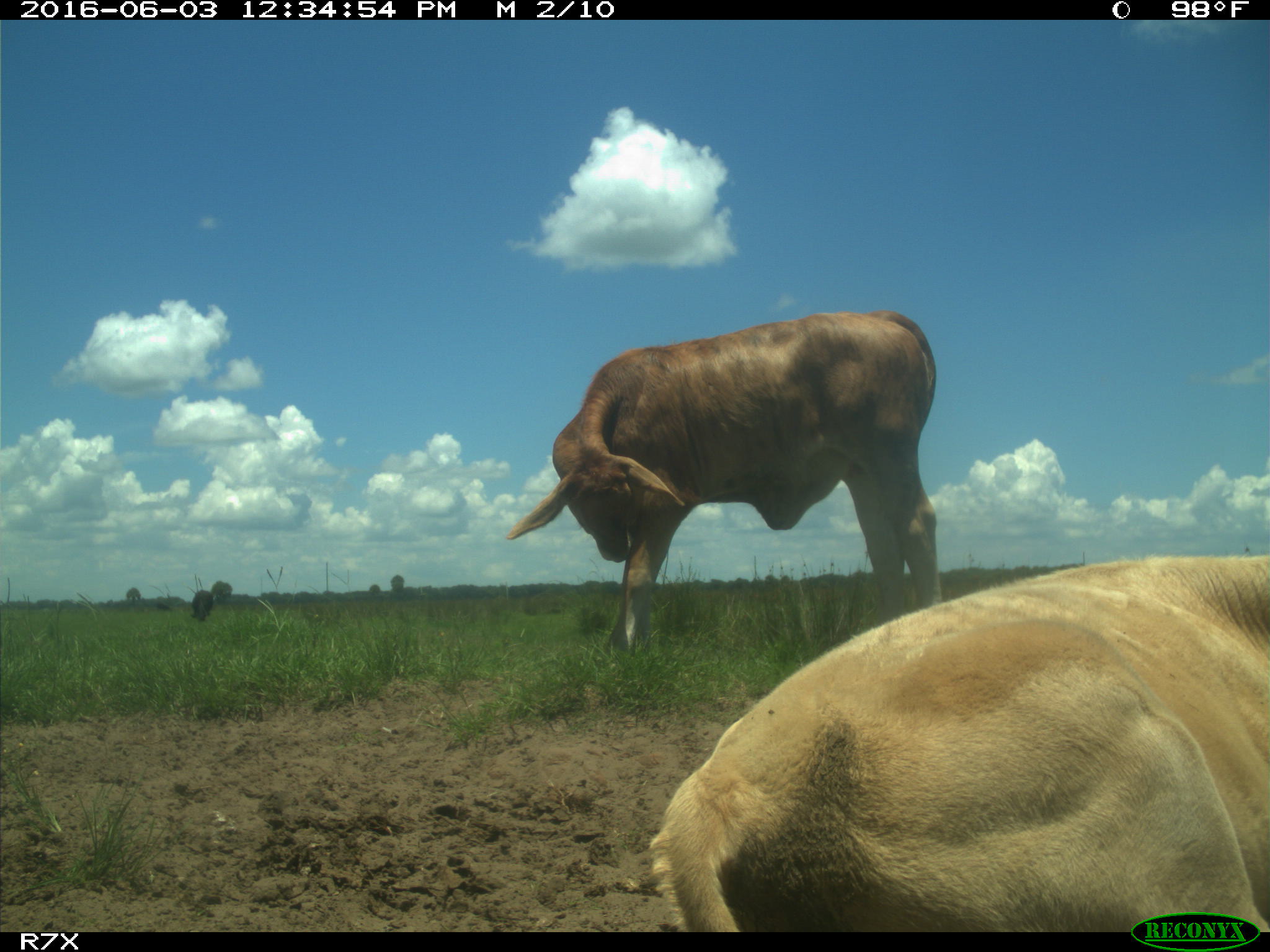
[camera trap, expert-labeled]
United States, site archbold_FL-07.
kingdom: Animalia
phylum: Chordata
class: Mammalia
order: Artiodactyla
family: Bovidae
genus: Bos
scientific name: Bos taurus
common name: domestic cow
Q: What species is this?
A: Bos taurus (domestic cow).